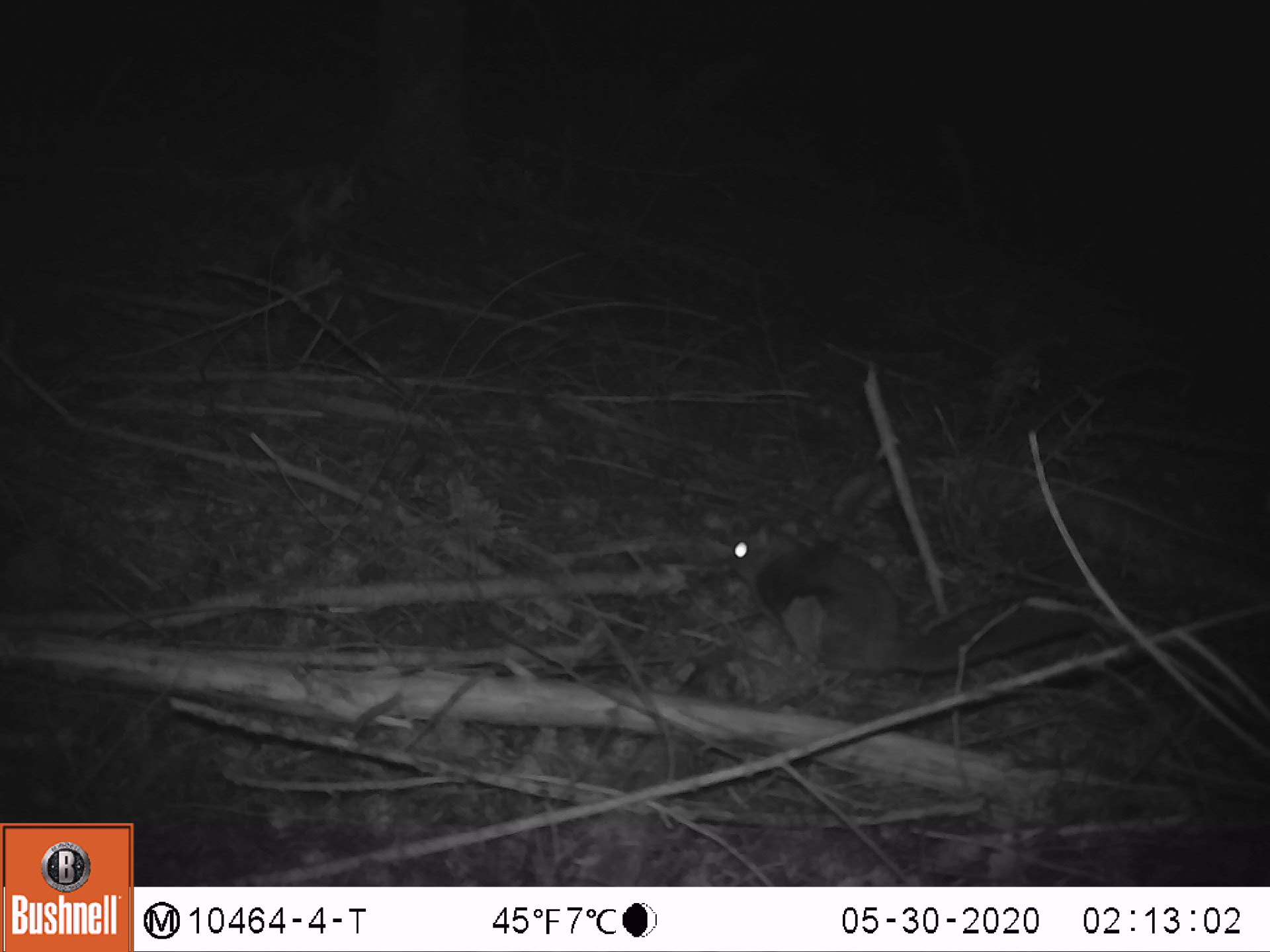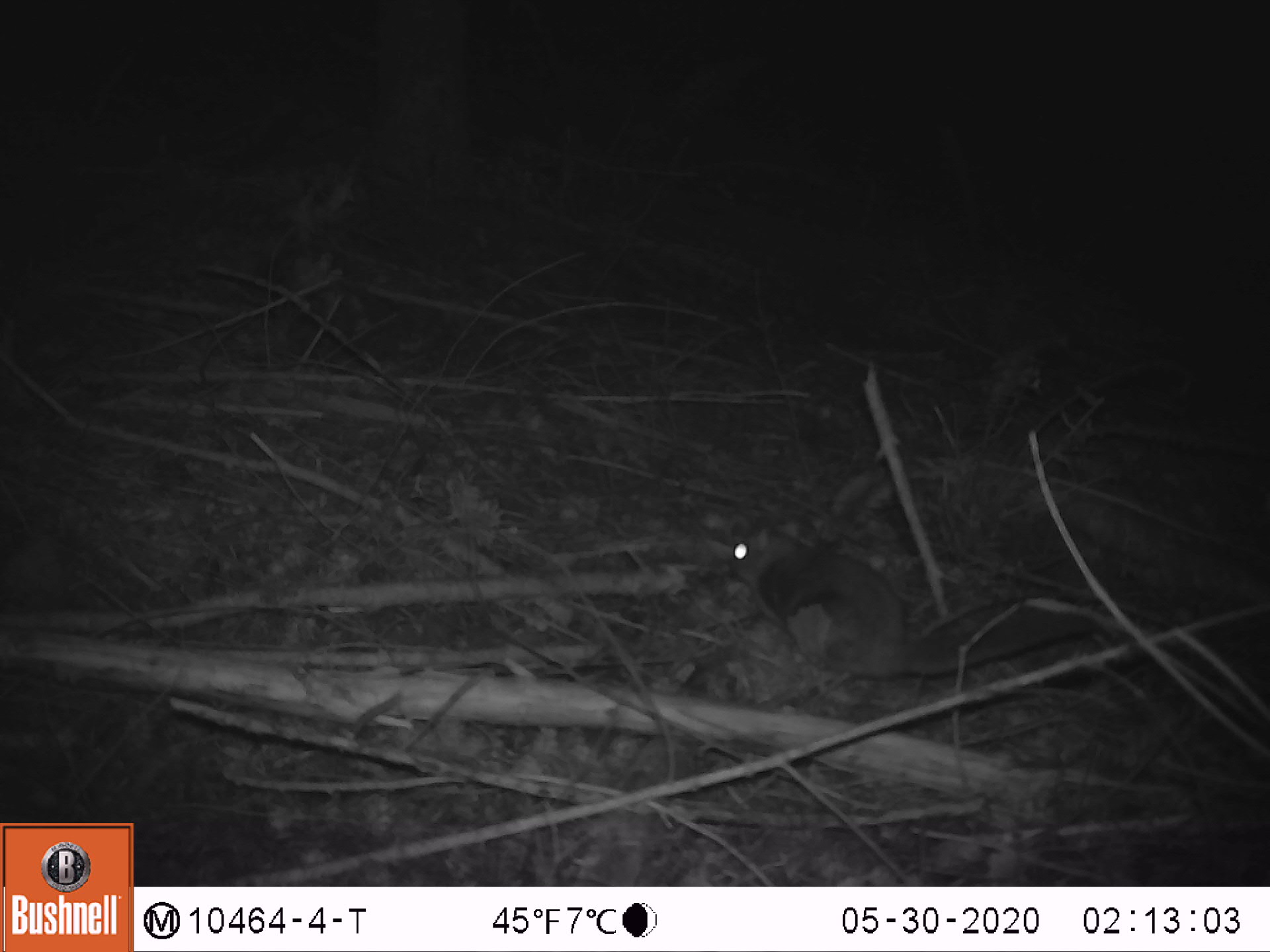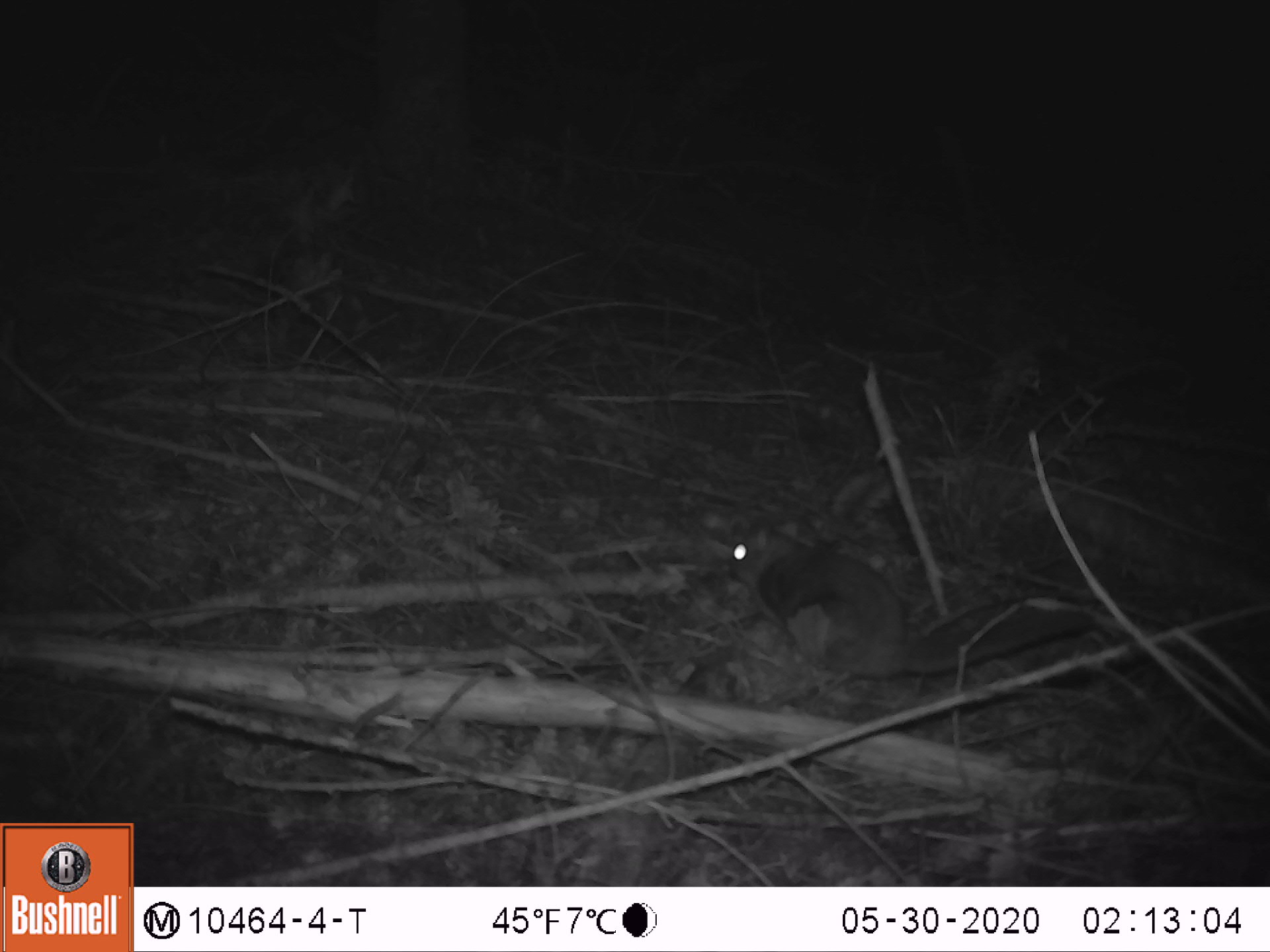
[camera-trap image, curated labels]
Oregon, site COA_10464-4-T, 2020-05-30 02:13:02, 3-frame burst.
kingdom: Animalia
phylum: Chordata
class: Mammalia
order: Rodentia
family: Sciuridae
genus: Glaucomys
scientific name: Glaucomys oregonensis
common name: humboldt's flying squirrel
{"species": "humboldt's flying squirrel (Glaucomys oregonensis)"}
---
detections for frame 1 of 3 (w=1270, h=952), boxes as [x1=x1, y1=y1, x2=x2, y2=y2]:
humboldt's flying squirrel: [x1=719, y1=511, x2=1100, y2=693]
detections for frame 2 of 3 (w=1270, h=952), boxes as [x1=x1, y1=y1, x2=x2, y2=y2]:
humboldt's flying squirrel: [x1=713, y1=516, x2=1109, y2=703]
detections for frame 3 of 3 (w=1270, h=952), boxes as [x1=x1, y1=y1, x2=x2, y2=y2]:
humboldt's flying squirrel: [x1=711, y1=510, x2=1109, y2=704]